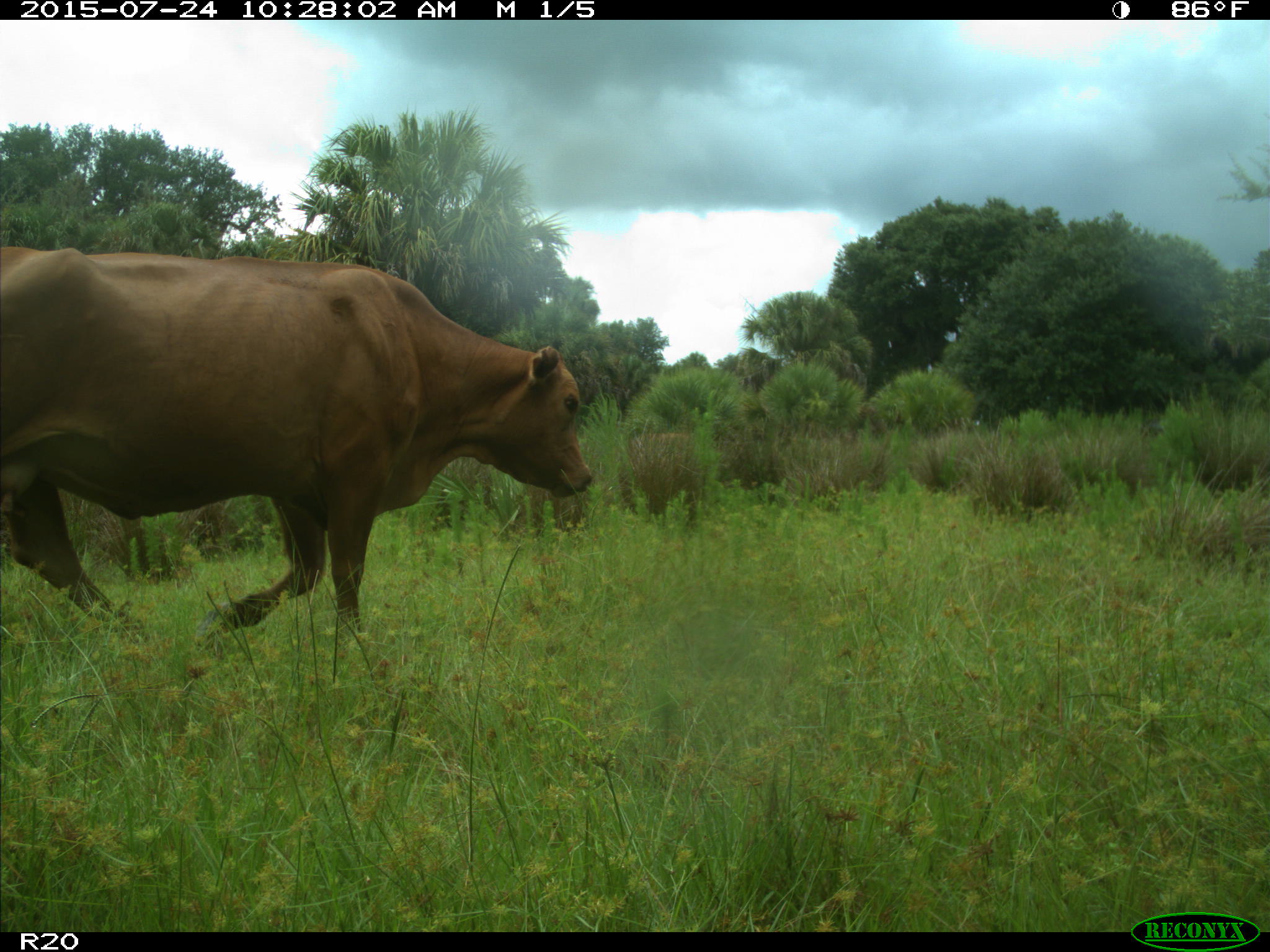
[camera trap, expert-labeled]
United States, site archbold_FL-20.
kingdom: Animalia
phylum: Chordata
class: Mammalia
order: Artiodactyla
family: Bovidae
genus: Bos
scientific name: Bos taurus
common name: domestic cow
Bos taurus (domestic cow).